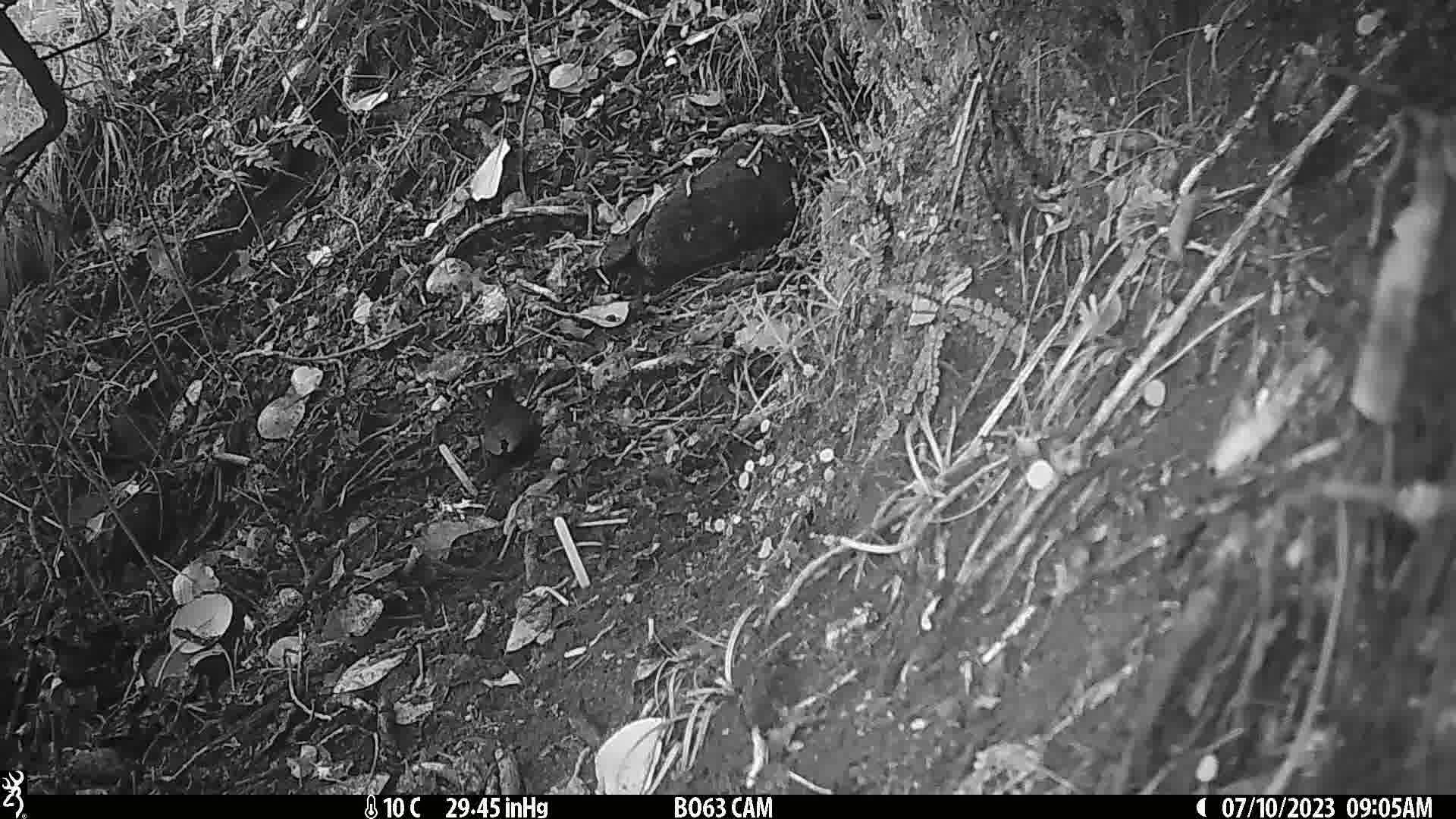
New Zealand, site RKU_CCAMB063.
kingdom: Animalia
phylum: Chordata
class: Aves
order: Passeriformes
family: Turdidae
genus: Turdus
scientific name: Turdus merula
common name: eurasian blackbird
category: blackbird